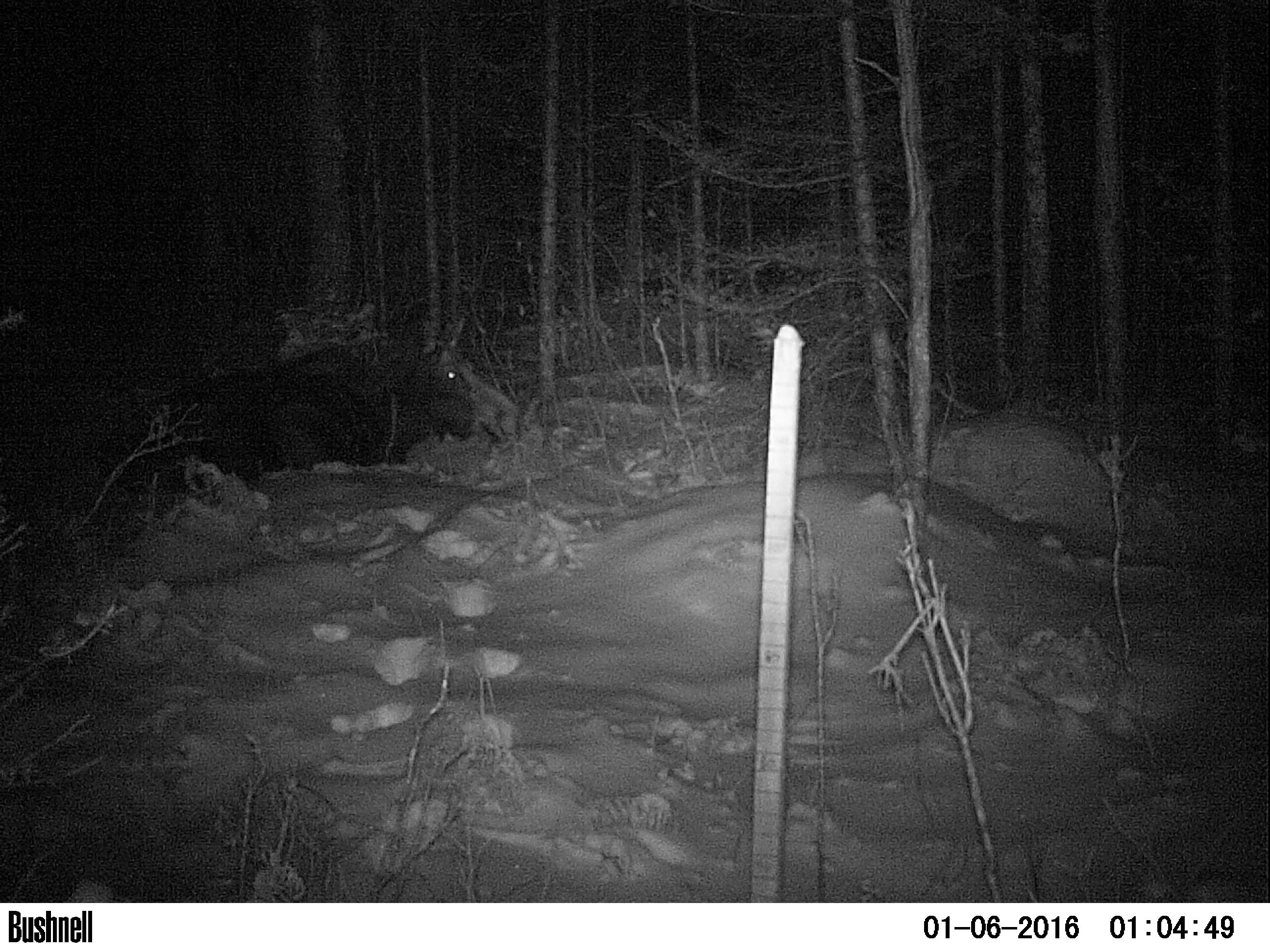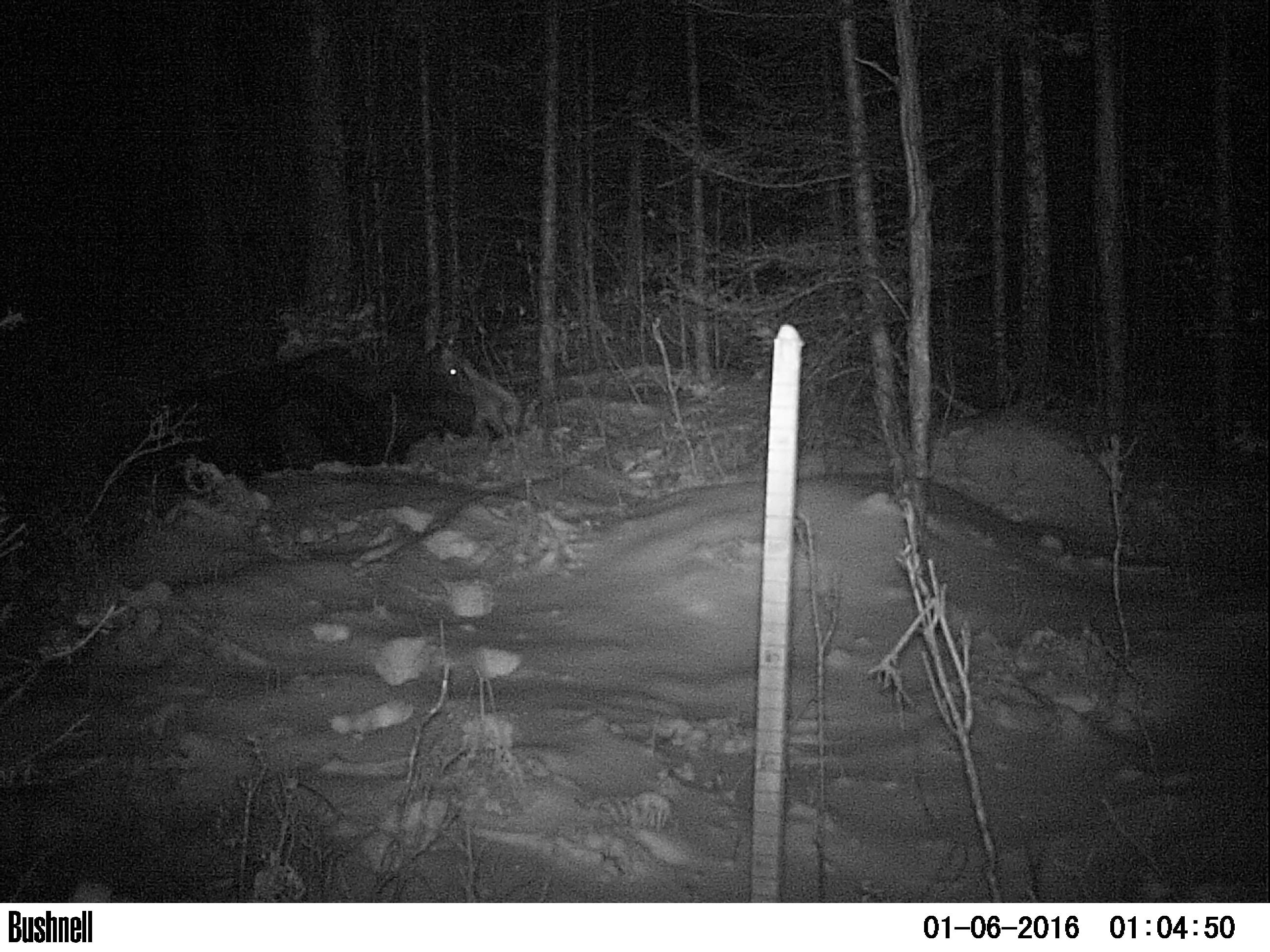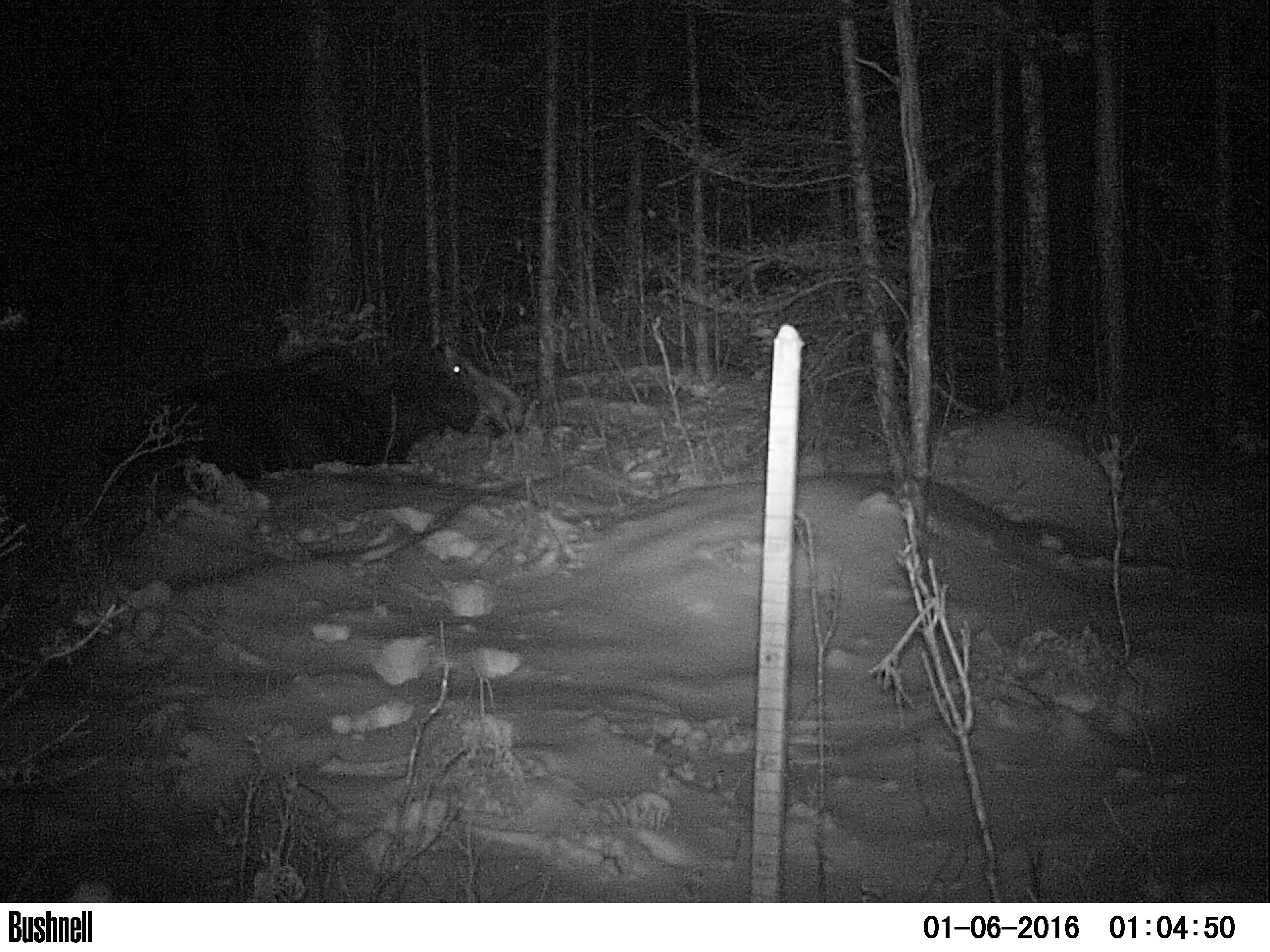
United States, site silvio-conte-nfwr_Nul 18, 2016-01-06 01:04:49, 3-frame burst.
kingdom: Animalia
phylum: Chordata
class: Mammalia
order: Artiodactyla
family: Cervidae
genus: Alces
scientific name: Alces alces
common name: moose